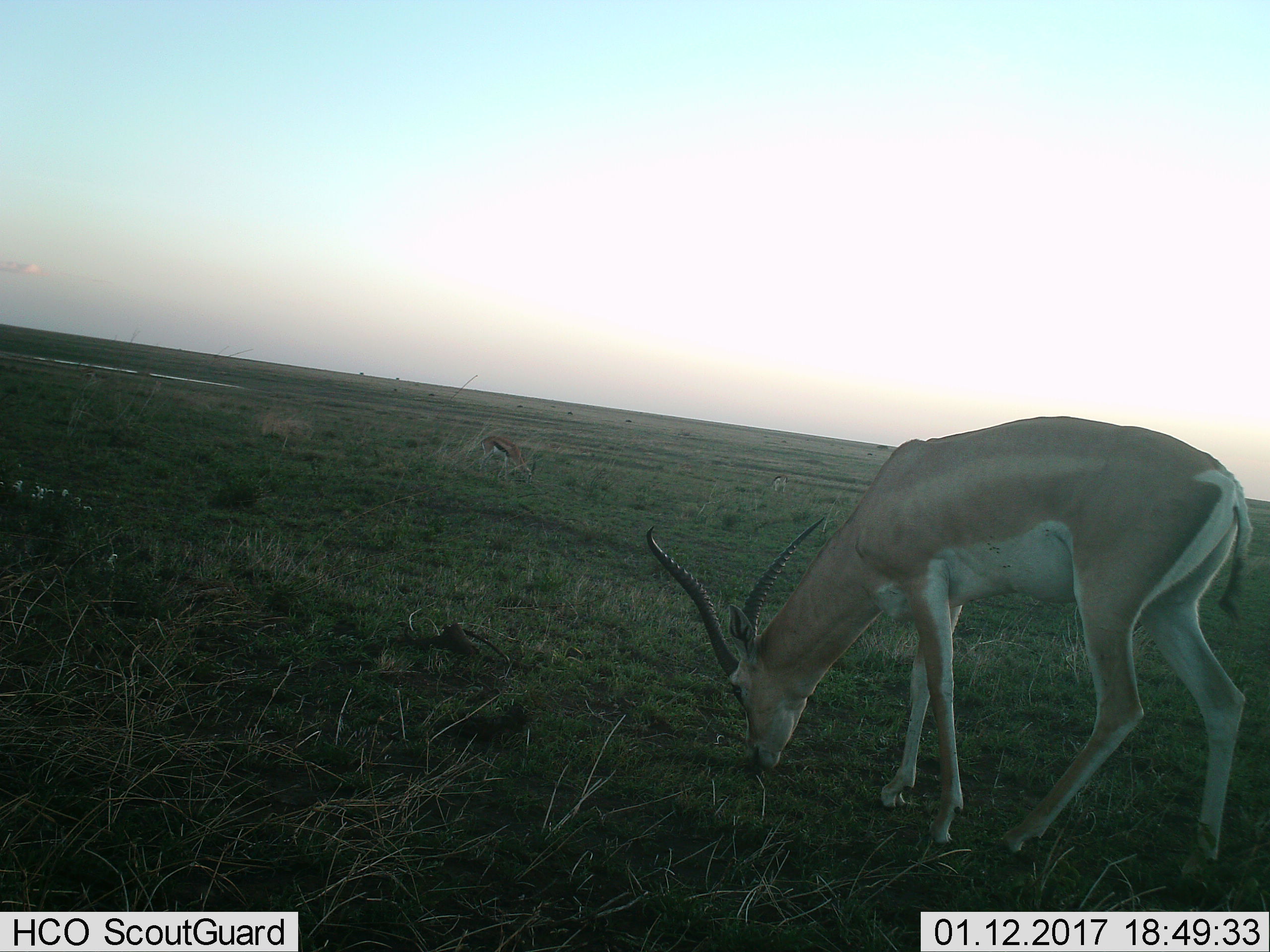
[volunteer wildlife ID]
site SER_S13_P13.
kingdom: Animalia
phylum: Chordata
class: Mammalia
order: Artiodactyla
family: Bovidae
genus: Nanger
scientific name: Nanger granti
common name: grant's gazelle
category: gazellegrants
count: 1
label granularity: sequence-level